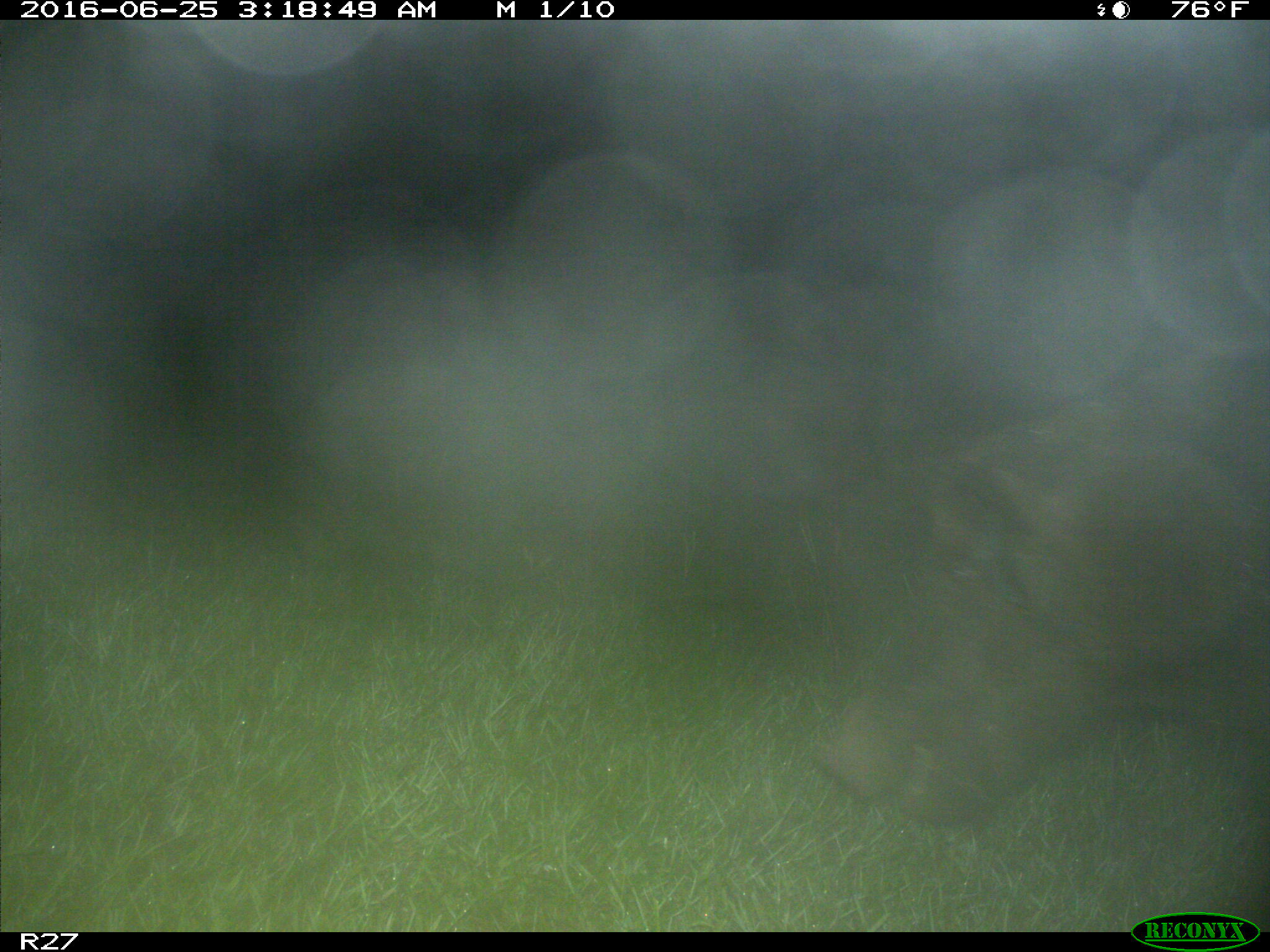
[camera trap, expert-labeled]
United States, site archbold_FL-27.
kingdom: Animalia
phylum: Chordata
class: Mammalia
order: Artiodactyla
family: Suidae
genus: Sus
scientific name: Sus scrofa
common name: wild boar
Sus scrofa (wild boar).